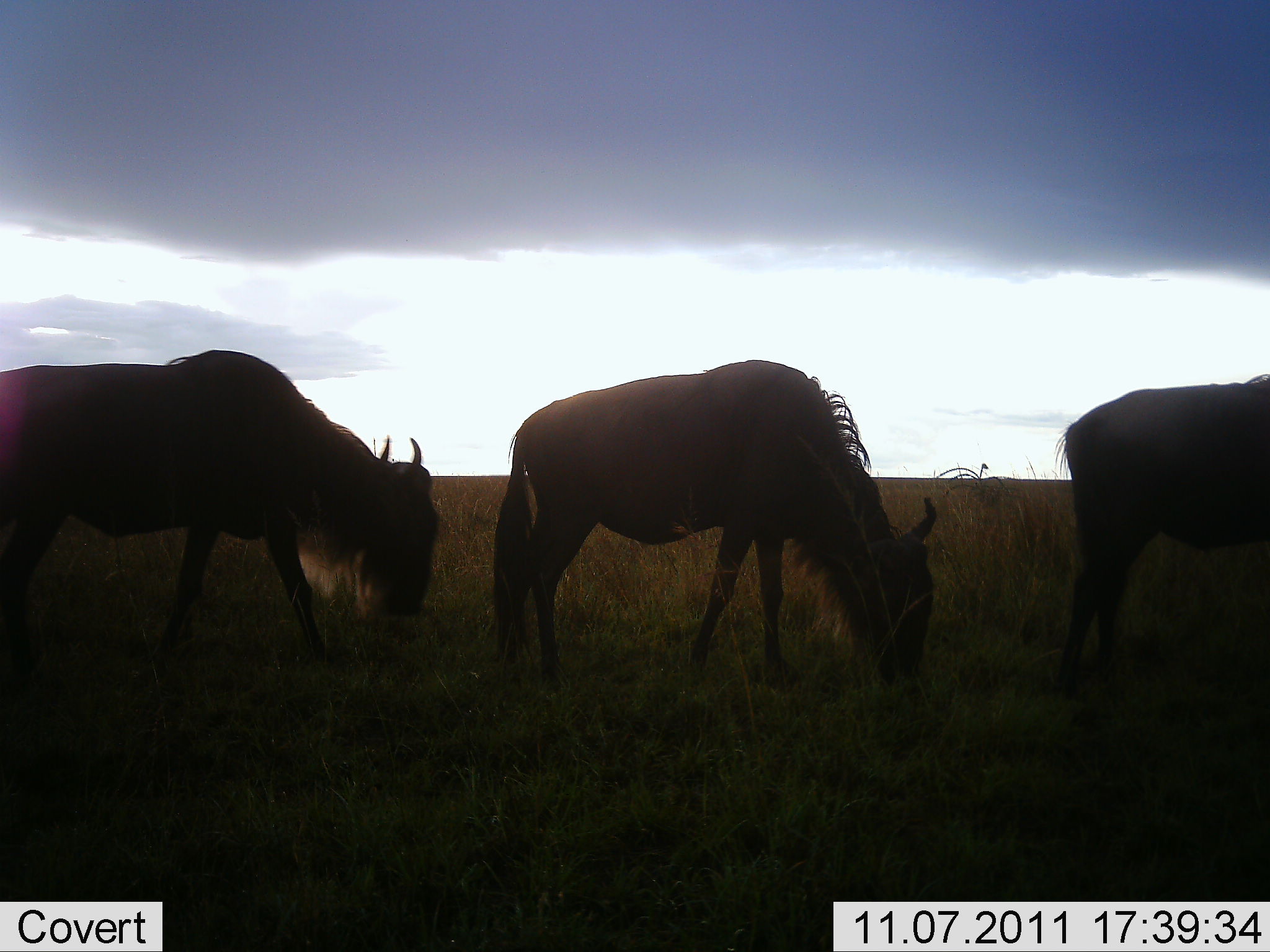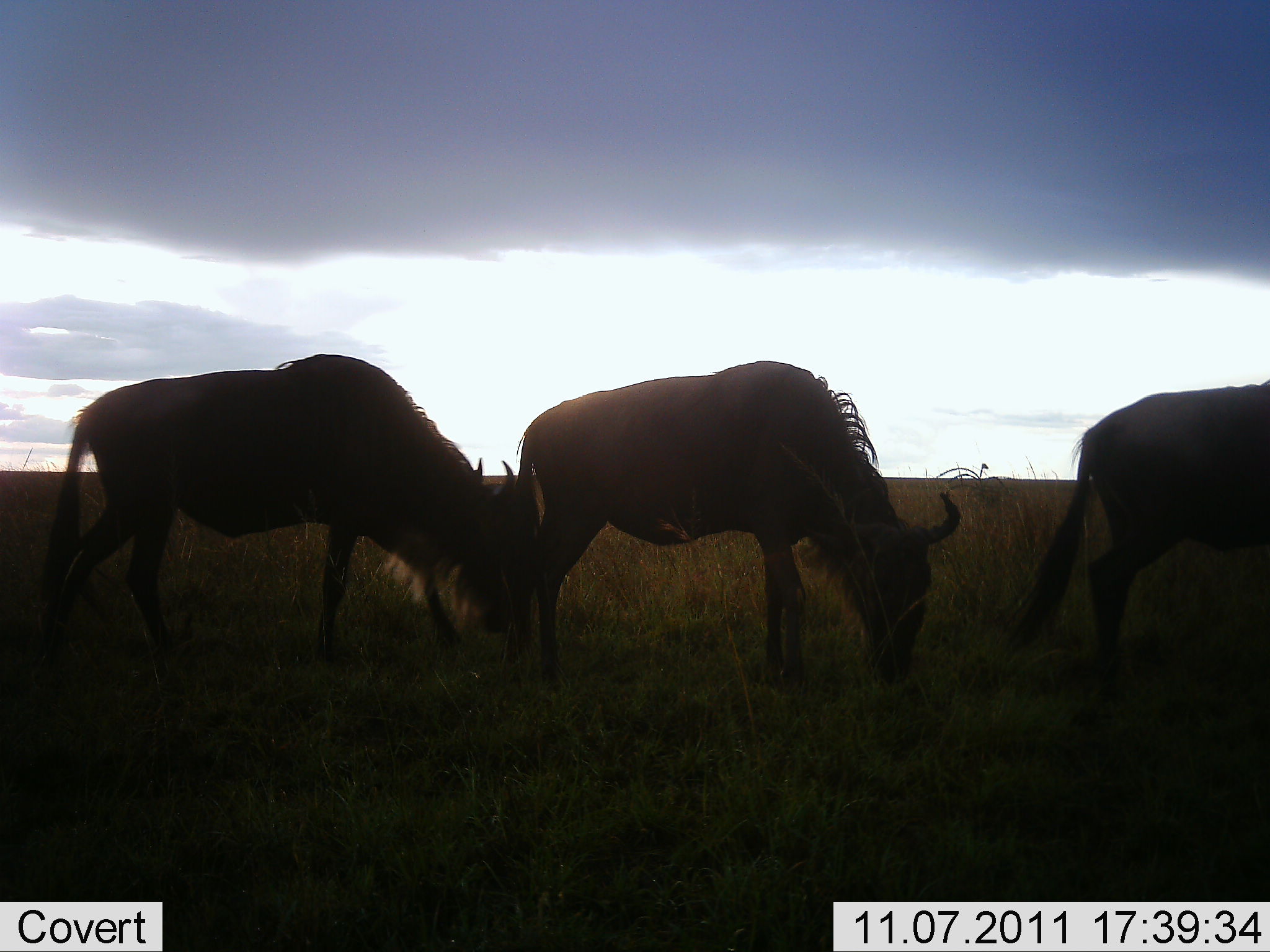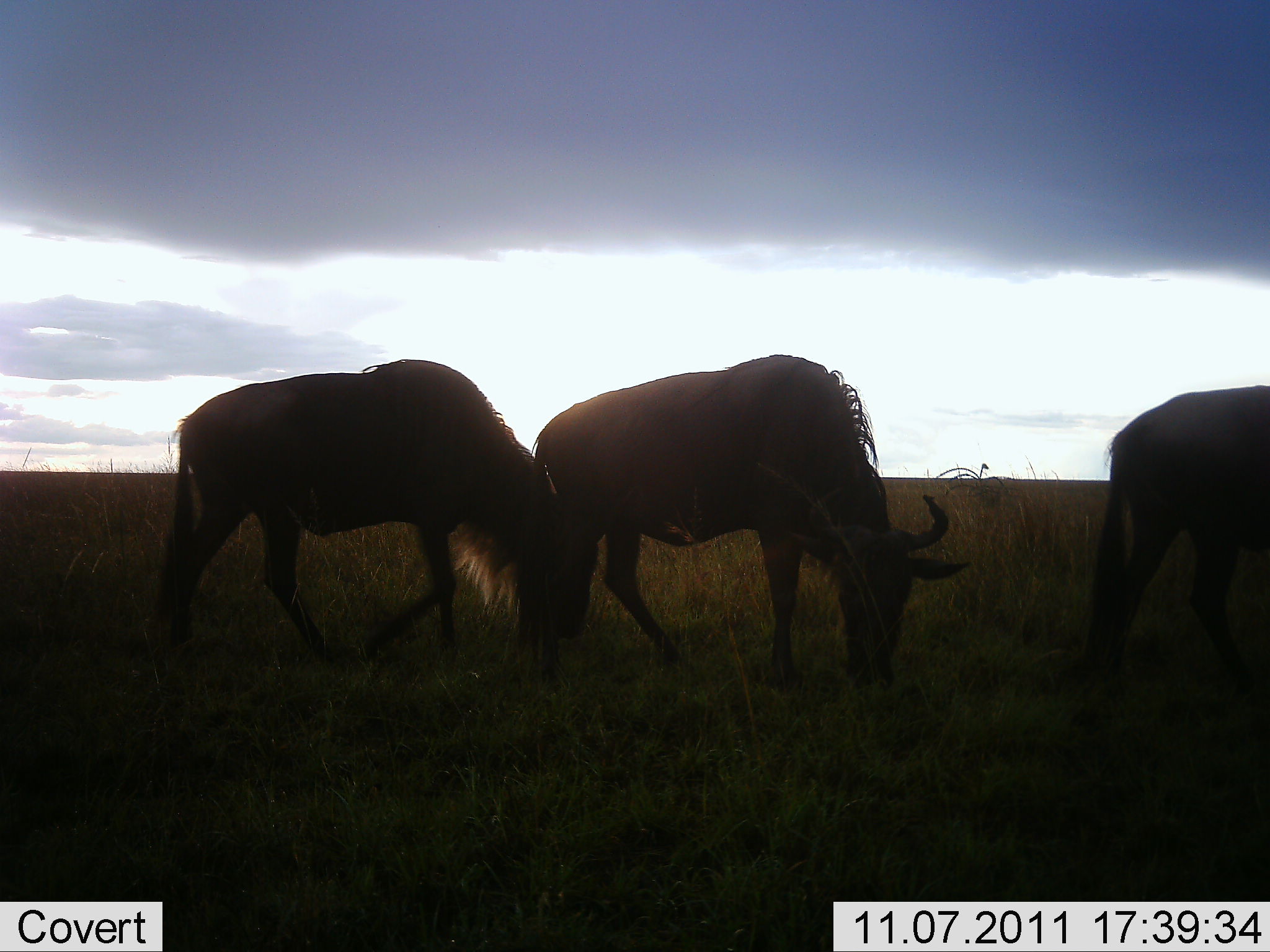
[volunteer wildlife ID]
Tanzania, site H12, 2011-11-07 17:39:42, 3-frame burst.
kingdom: Animalia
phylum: Chordata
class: Mammalia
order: Artiodactyla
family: Bovidae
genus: Connochaetes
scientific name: Connochaetes taurinus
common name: blue wildebeest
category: wildebeest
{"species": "wildebeest (blue wildebeest) (Connochaetes taurinus)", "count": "3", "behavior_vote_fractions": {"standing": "25%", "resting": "0%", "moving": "50%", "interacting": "0%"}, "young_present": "0%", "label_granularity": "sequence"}